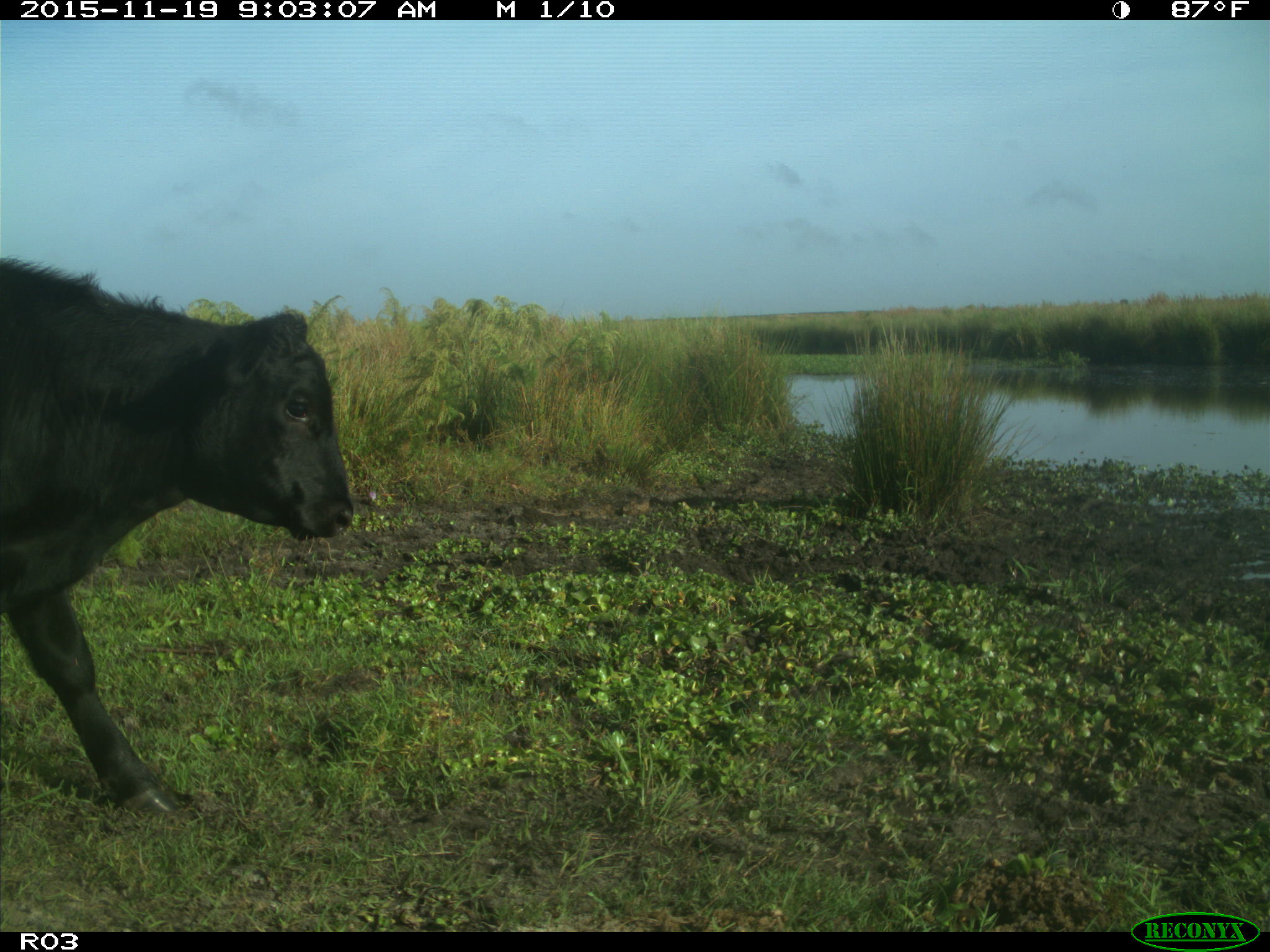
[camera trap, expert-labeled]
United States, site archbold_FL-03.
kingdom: Animalia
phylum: Chordata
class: Mammalia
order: Artiodactyla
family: Bovidae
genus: Bos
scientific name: Bos taurus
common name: domestic cow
Bos taurus (domestic cow).